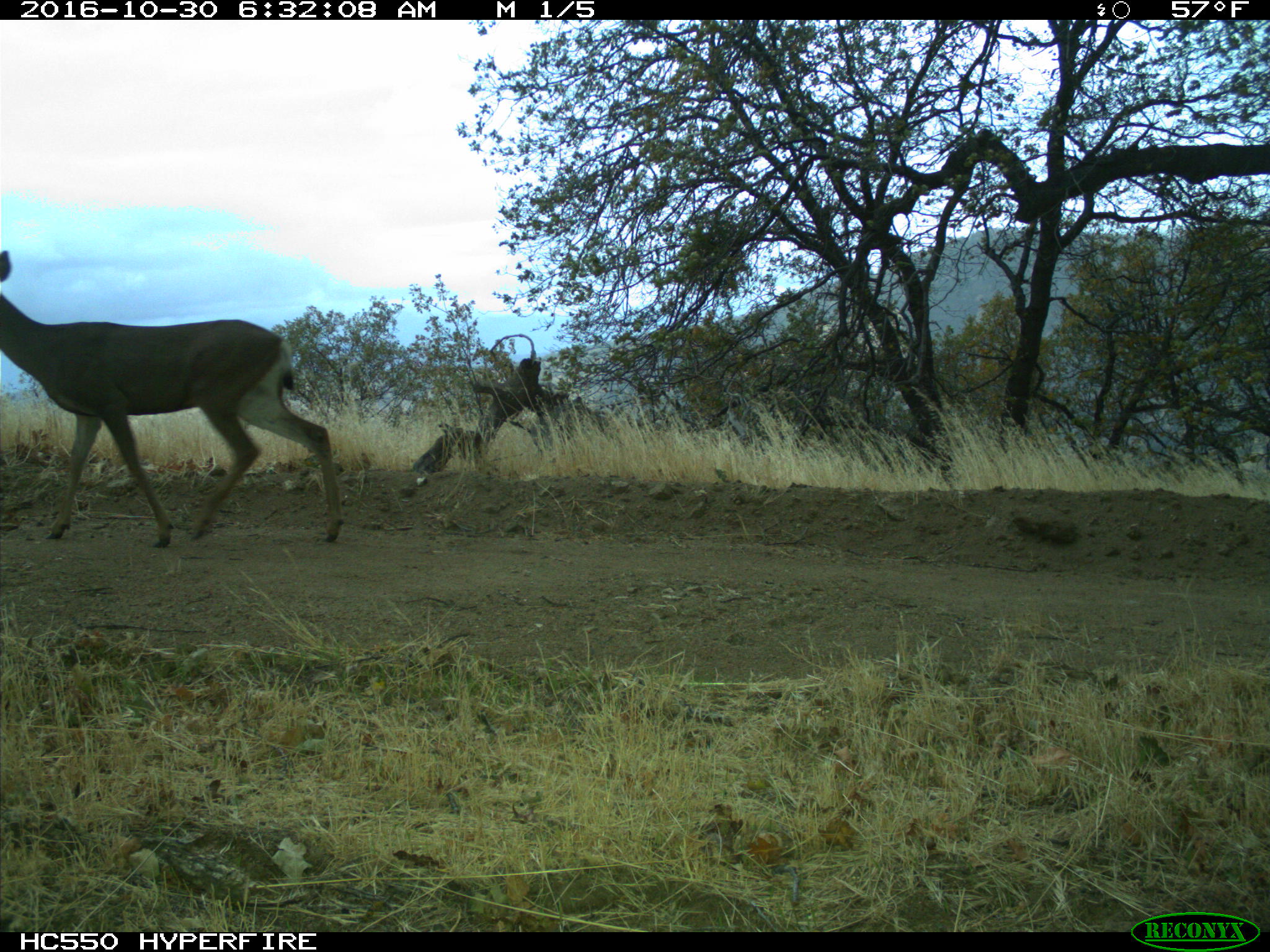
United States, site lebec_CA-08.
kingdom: Animalia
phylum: Chordata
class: Mammalia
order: Artiodactyla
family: Cervidae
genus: Odocoileus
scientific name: Odocoileus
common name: deer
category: unidentified deer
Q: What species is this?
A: Unidentified deer (deer) (Odocoileus).